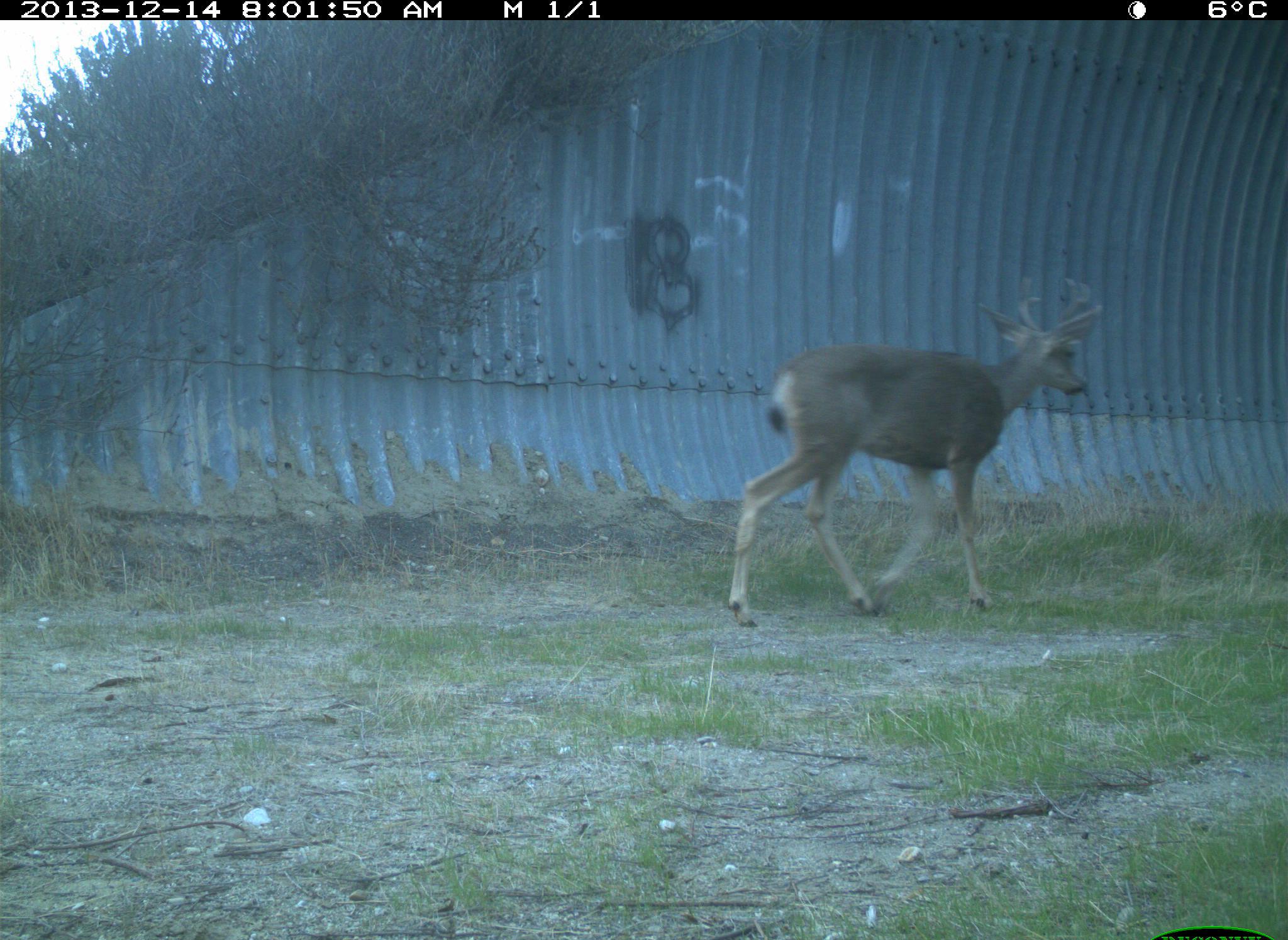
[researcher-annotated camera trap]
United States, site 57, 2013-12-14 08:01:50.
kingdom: Animalia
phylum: Chordata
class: Mammalia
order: Artiodactyla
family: Cervidae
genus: Odocoileus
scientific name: Odocoileus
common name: deer